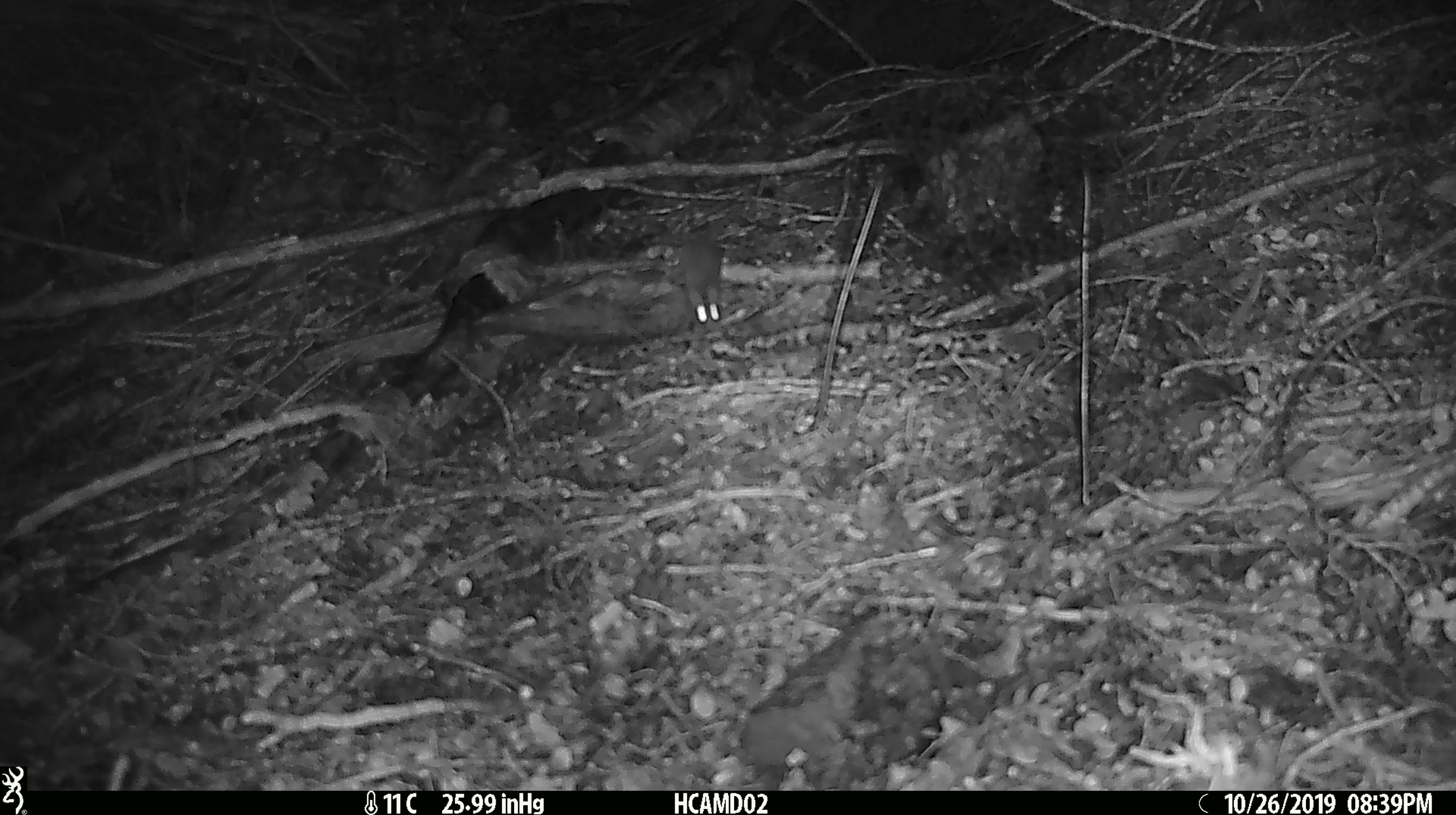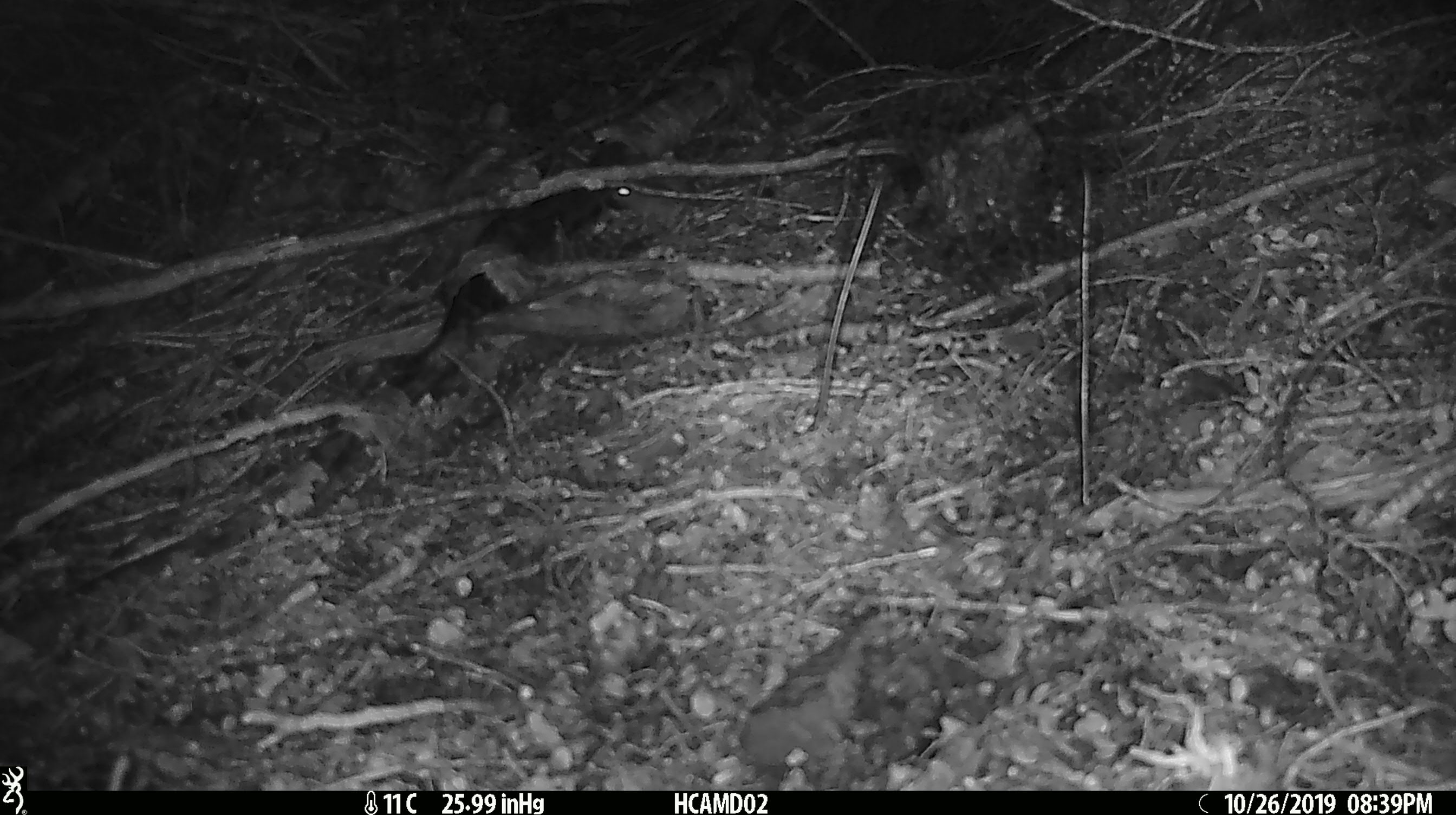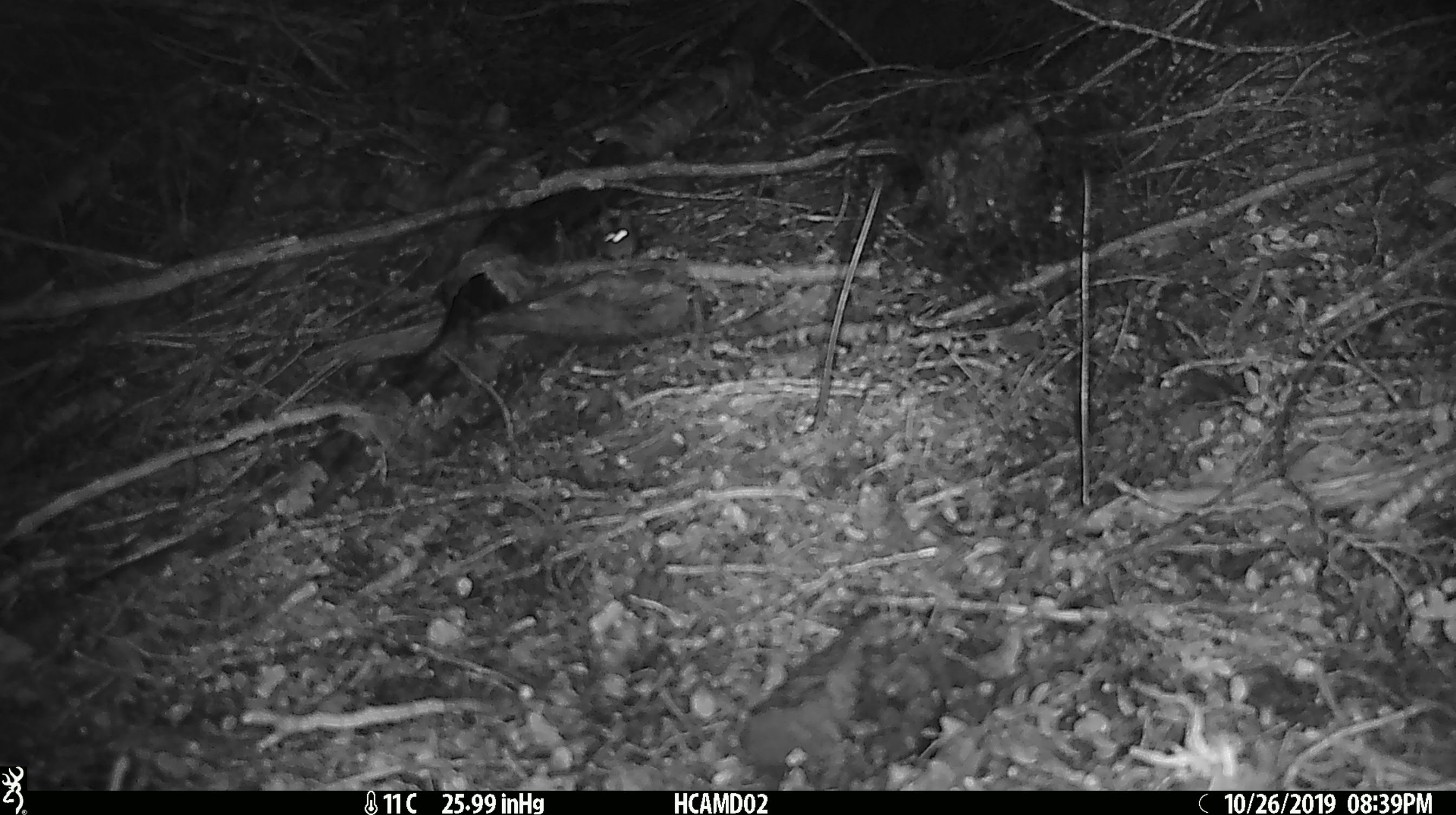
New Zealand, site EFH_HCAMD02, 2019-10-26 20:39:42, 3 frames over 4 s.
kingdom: Animalia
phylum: Chordata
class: Mammalia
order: Rodentia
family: Muridae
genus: Mus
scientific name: Mus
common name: mouse